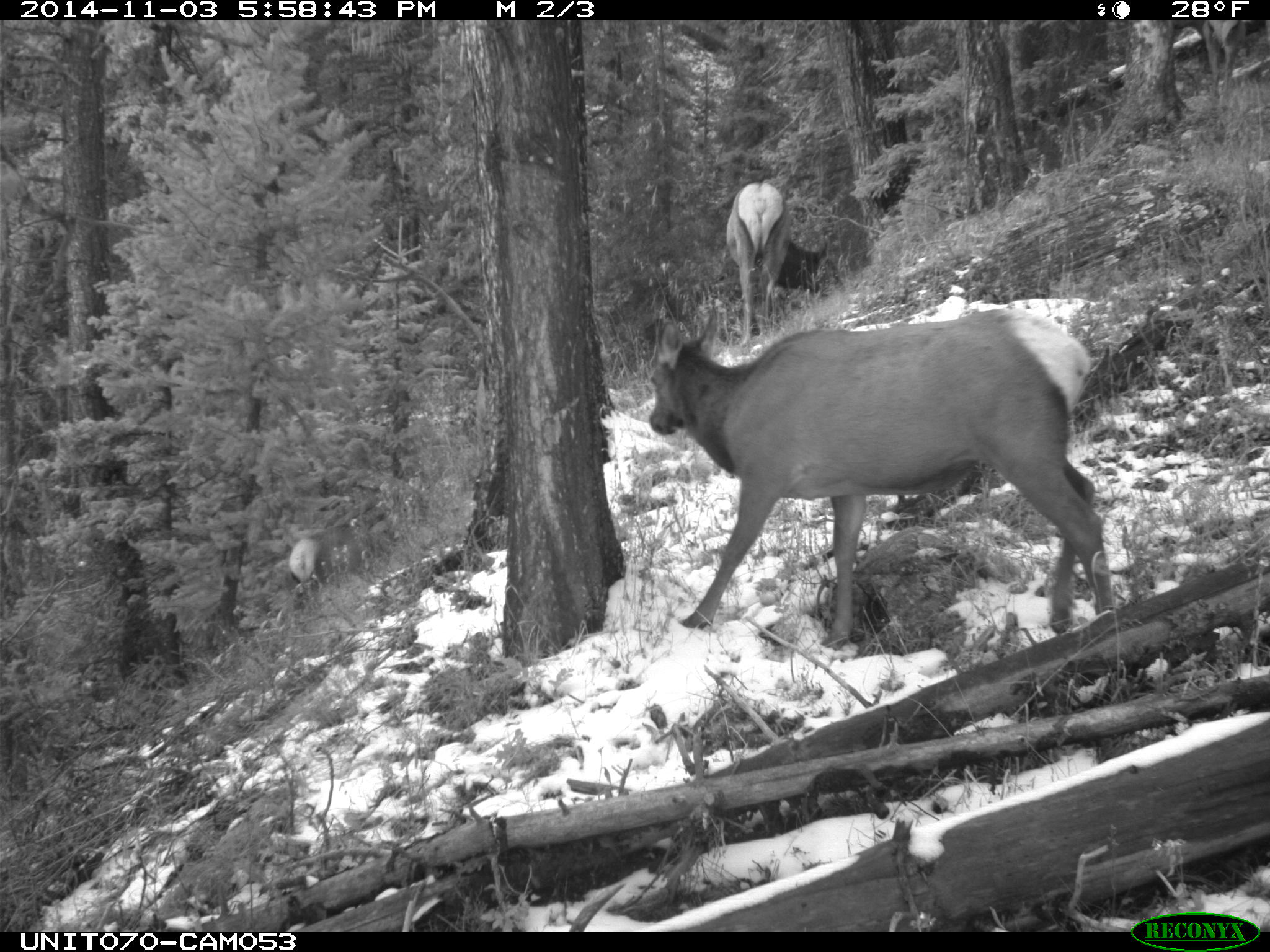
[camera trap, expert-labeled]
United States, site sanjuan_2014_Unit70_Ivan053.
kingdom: Animalia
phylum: Chordata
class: Mammalia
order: Artiodactyla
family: Cervidae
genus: Cervus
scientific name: Cervus elaphus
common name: red deer